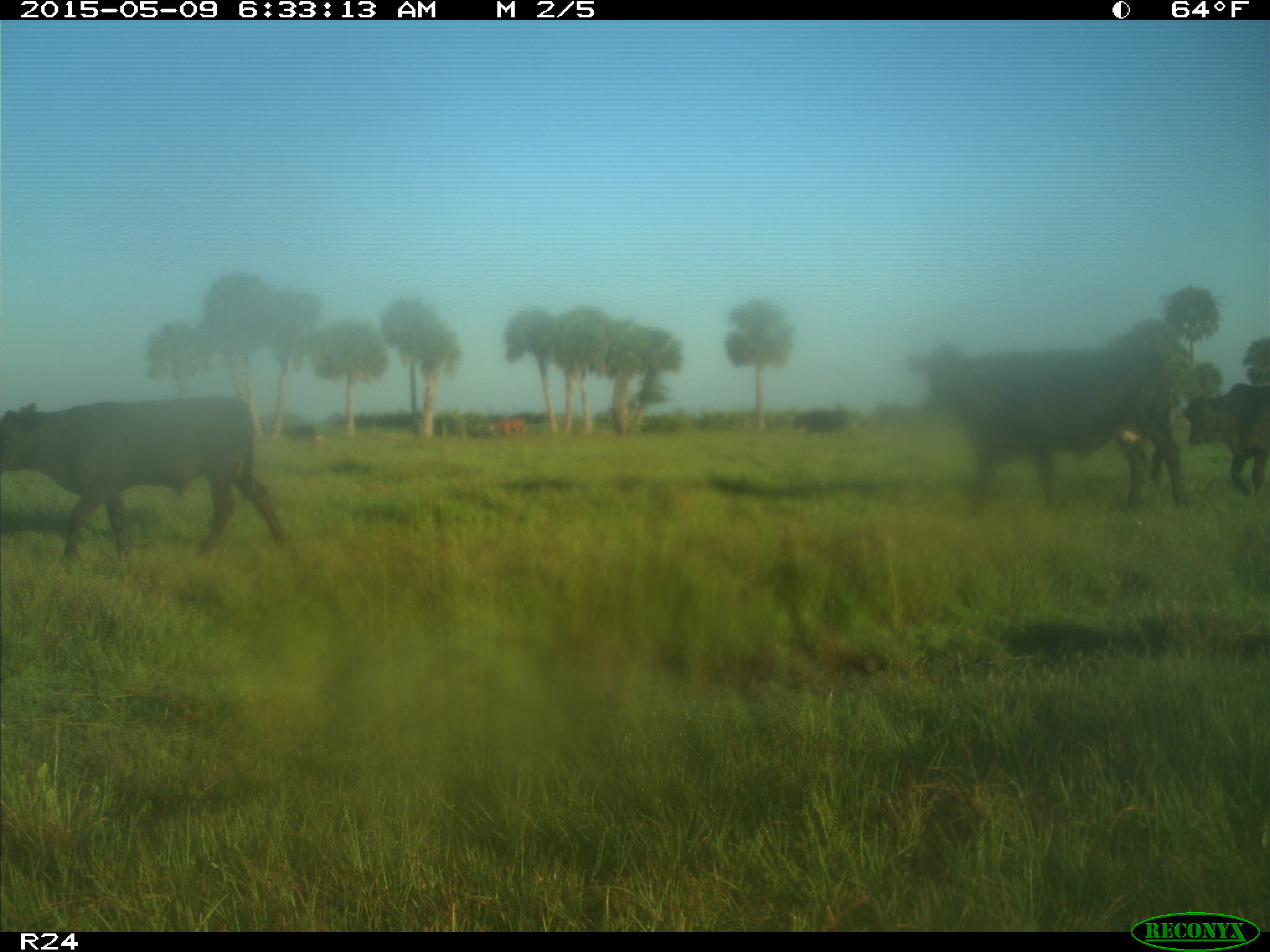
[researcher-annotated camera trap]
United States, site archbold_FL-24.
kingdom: Animalia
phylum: Chordata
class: Mammalia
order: Artiodactyla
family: Bovidae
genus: Bos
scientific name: Bos taurus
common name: domestic cow